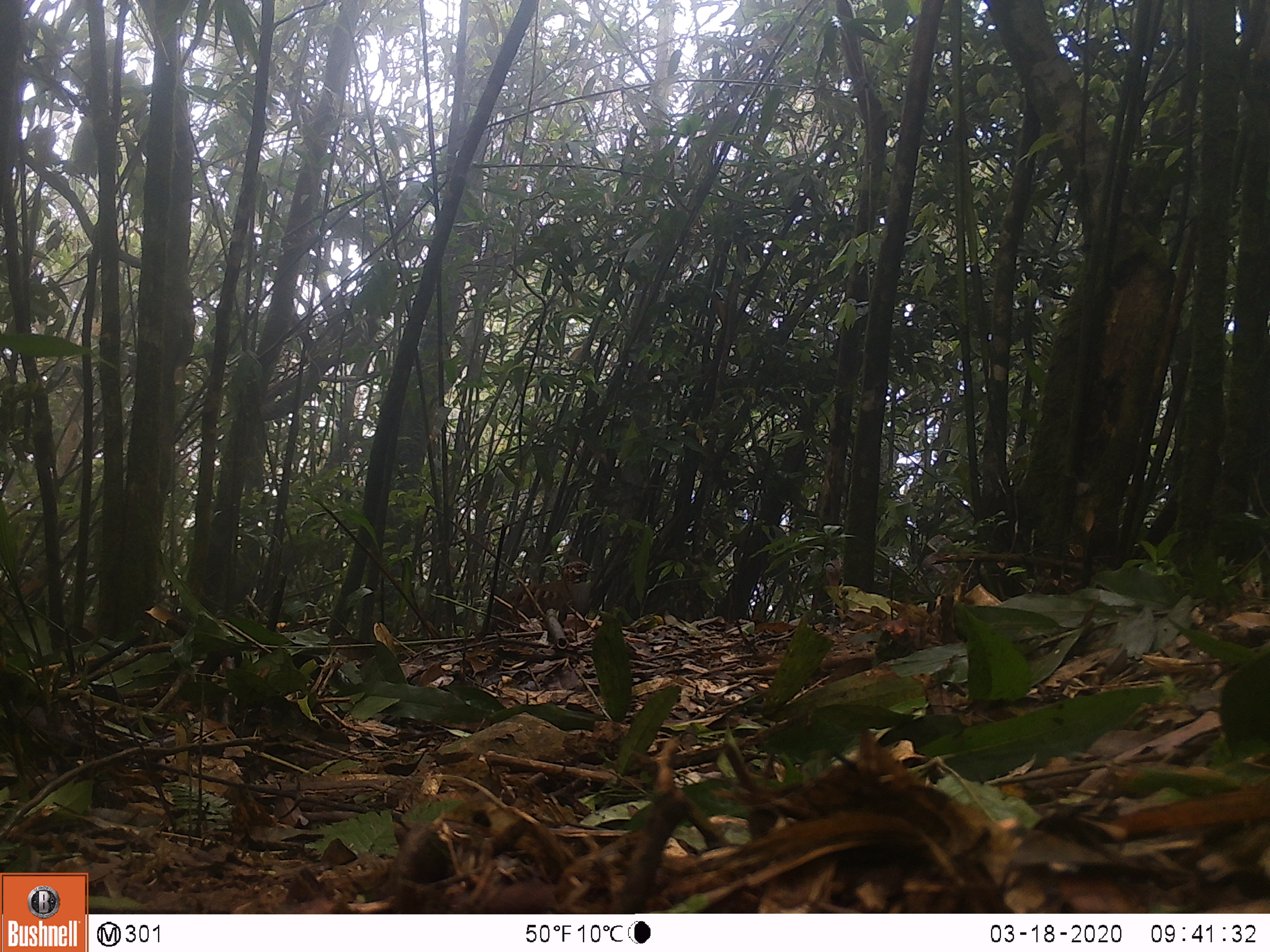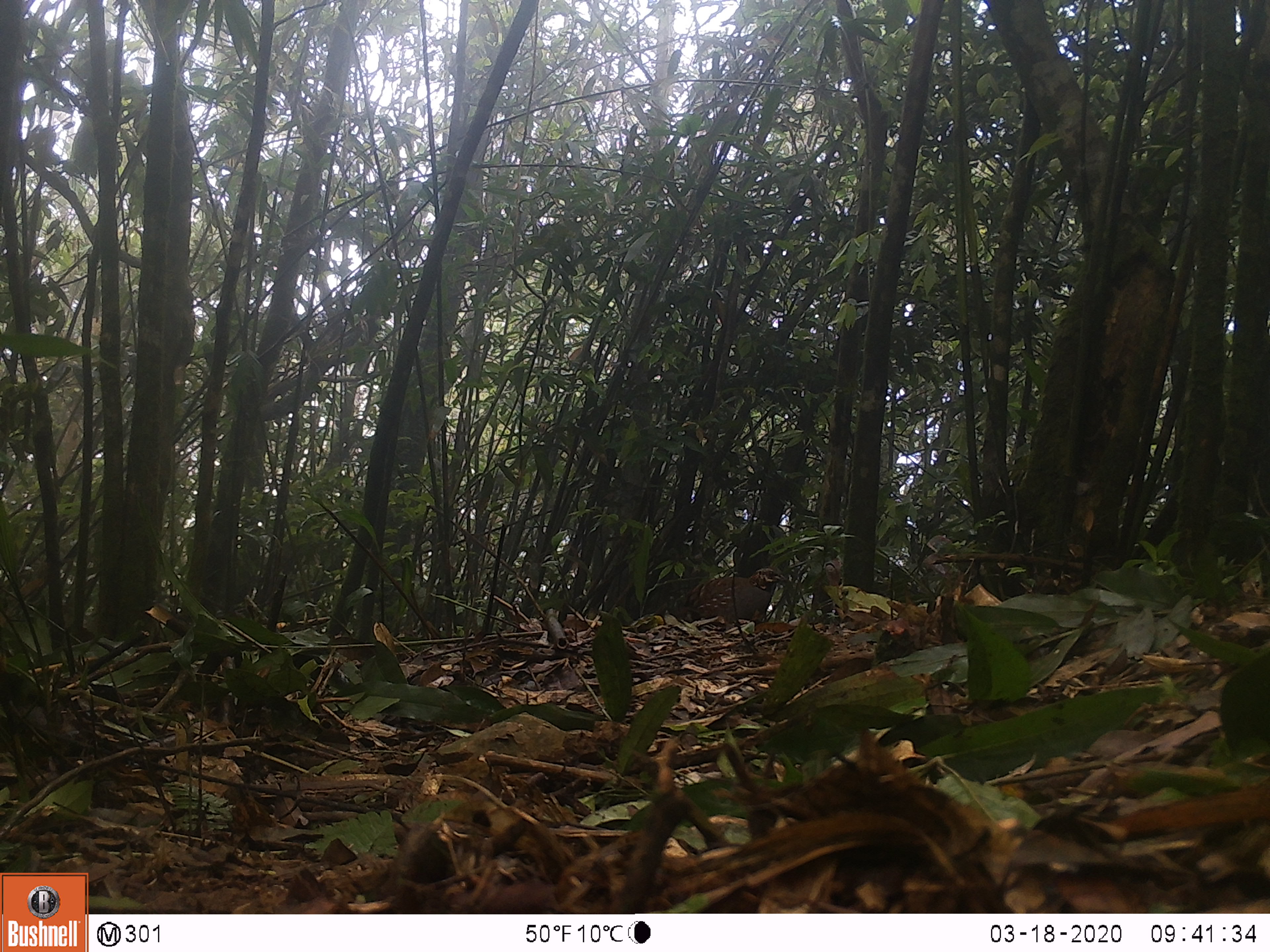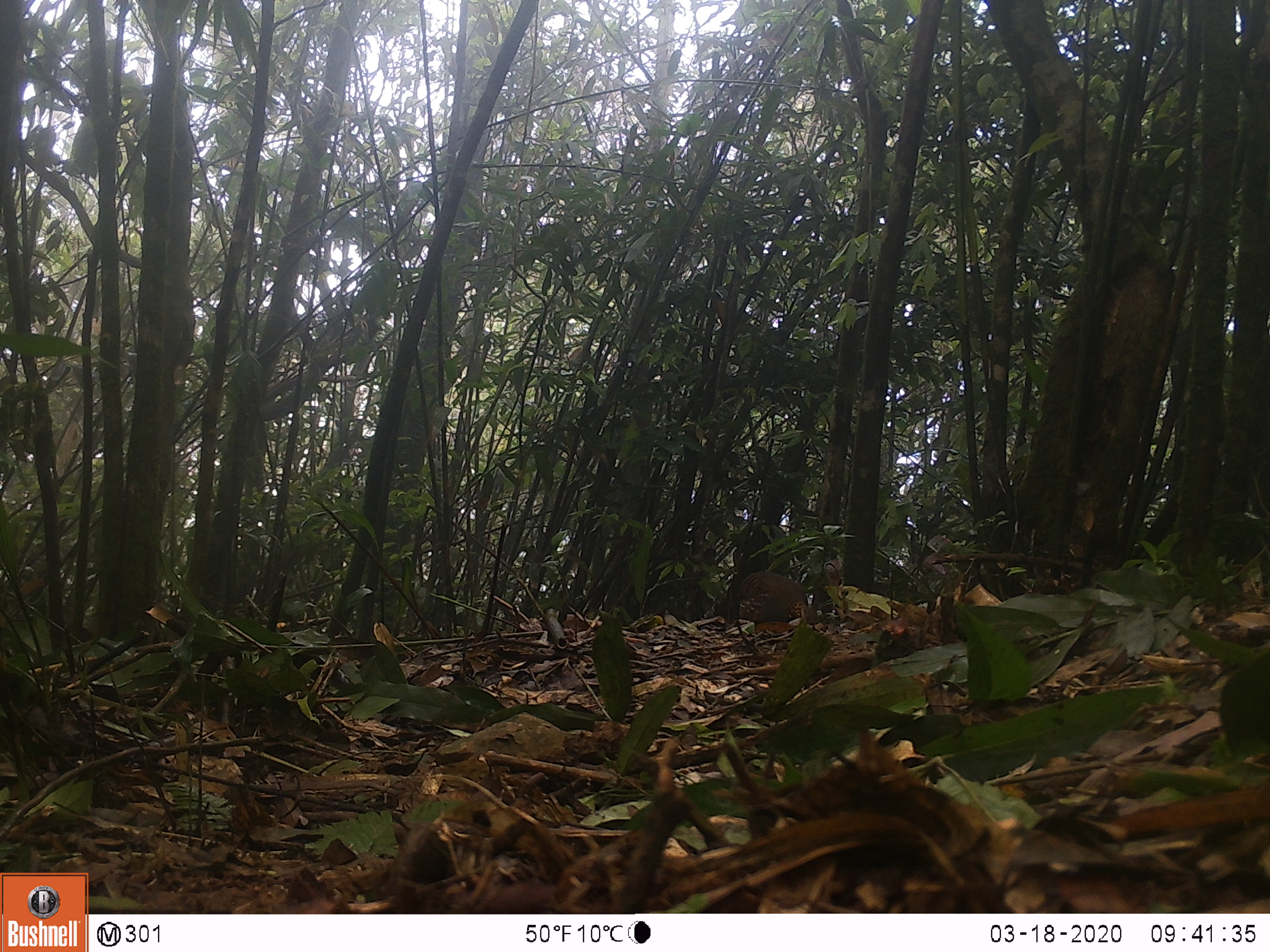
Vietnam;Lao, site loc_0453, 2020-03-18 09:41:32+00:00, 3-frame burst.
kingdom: Animalia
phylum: Chordata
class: Aves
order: Galliformes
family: Phasianidae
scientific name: Phasianidae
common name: partridge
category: unidentified partridge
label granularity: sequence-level